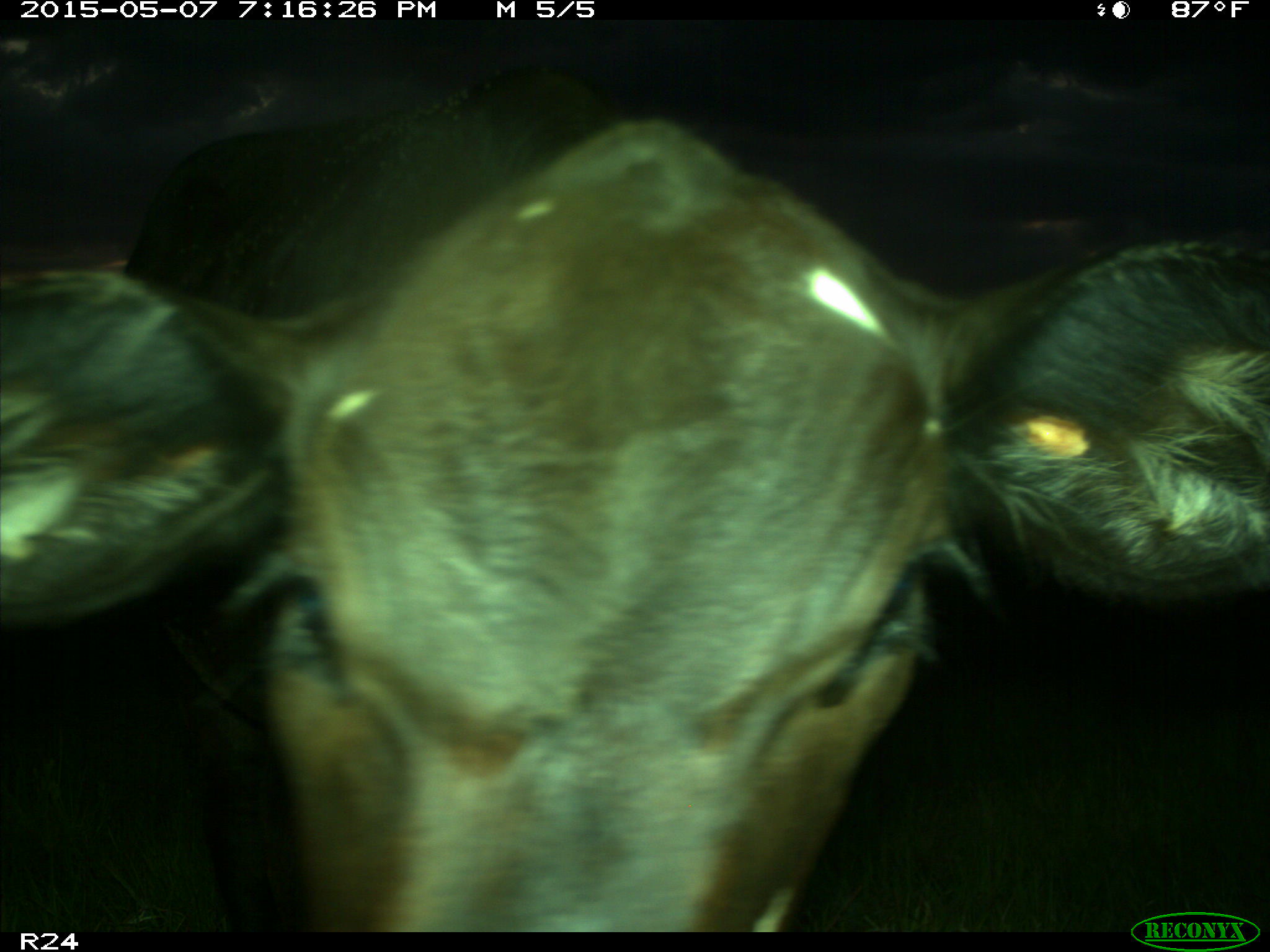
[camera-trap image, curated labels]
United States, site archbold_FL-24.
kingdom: Animalia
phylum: Chordata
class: Mammalia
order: Artiodactyla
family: Bovidae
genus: Bos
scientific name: Bos taurus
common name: domestic cow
Bos taurus (domestic cow).